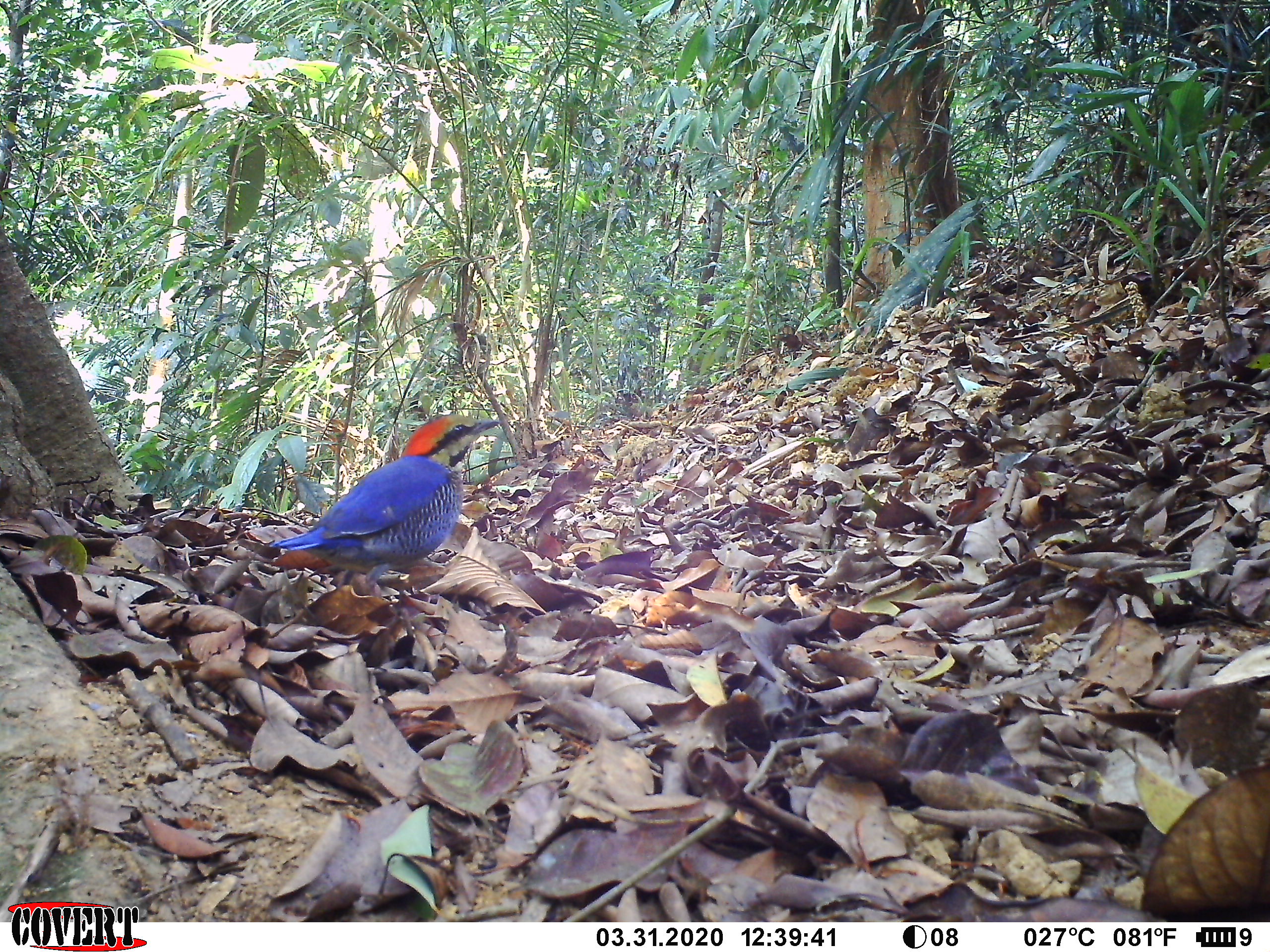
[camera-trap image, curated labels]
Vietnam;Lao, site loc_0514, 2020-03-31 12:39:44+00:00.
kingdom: Animalia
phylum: Chordata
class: Aves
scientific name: Aves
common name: bird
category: unidentified bird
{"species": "unidentified bird (bird) (Aves)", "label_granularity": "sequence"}